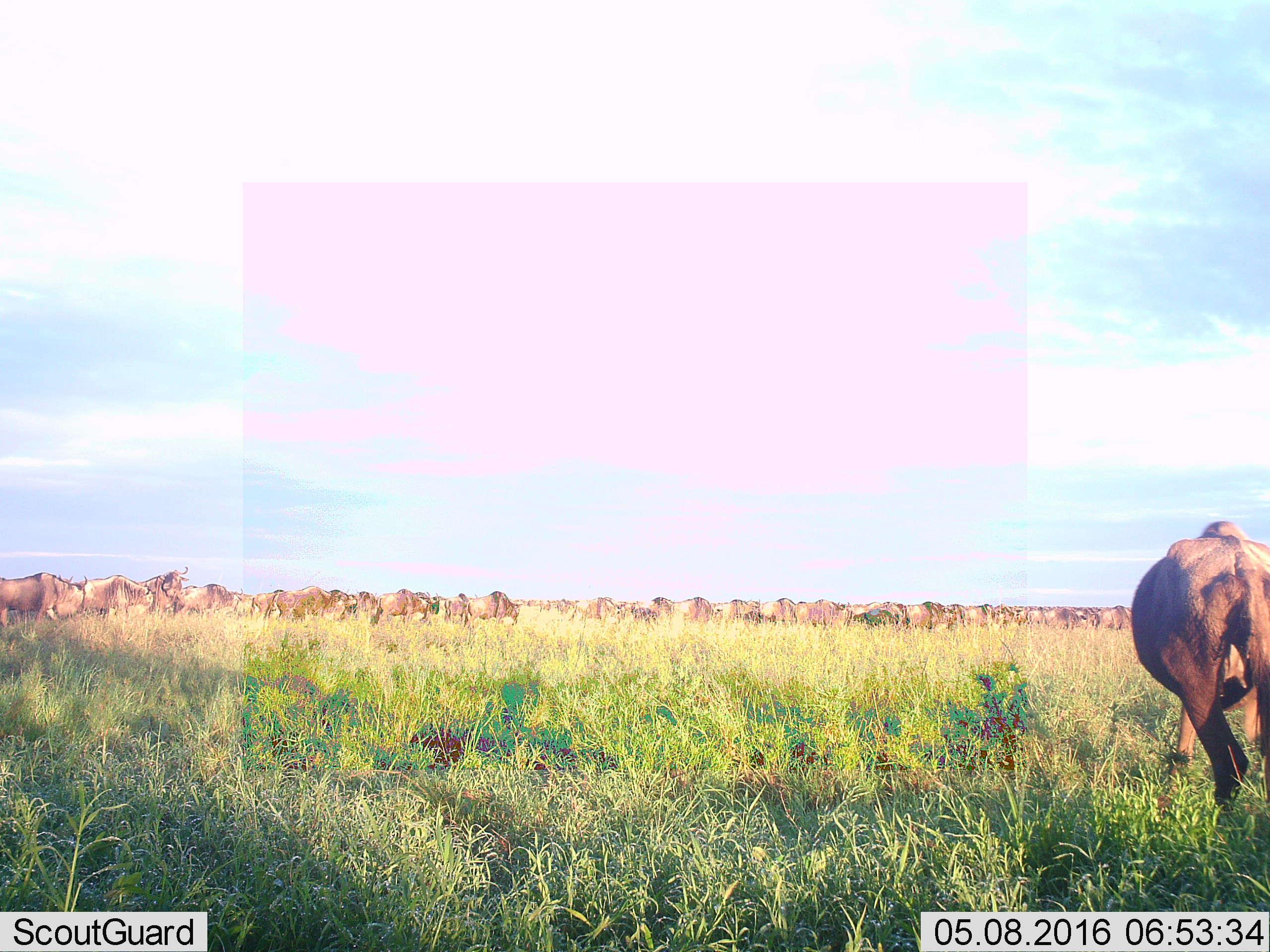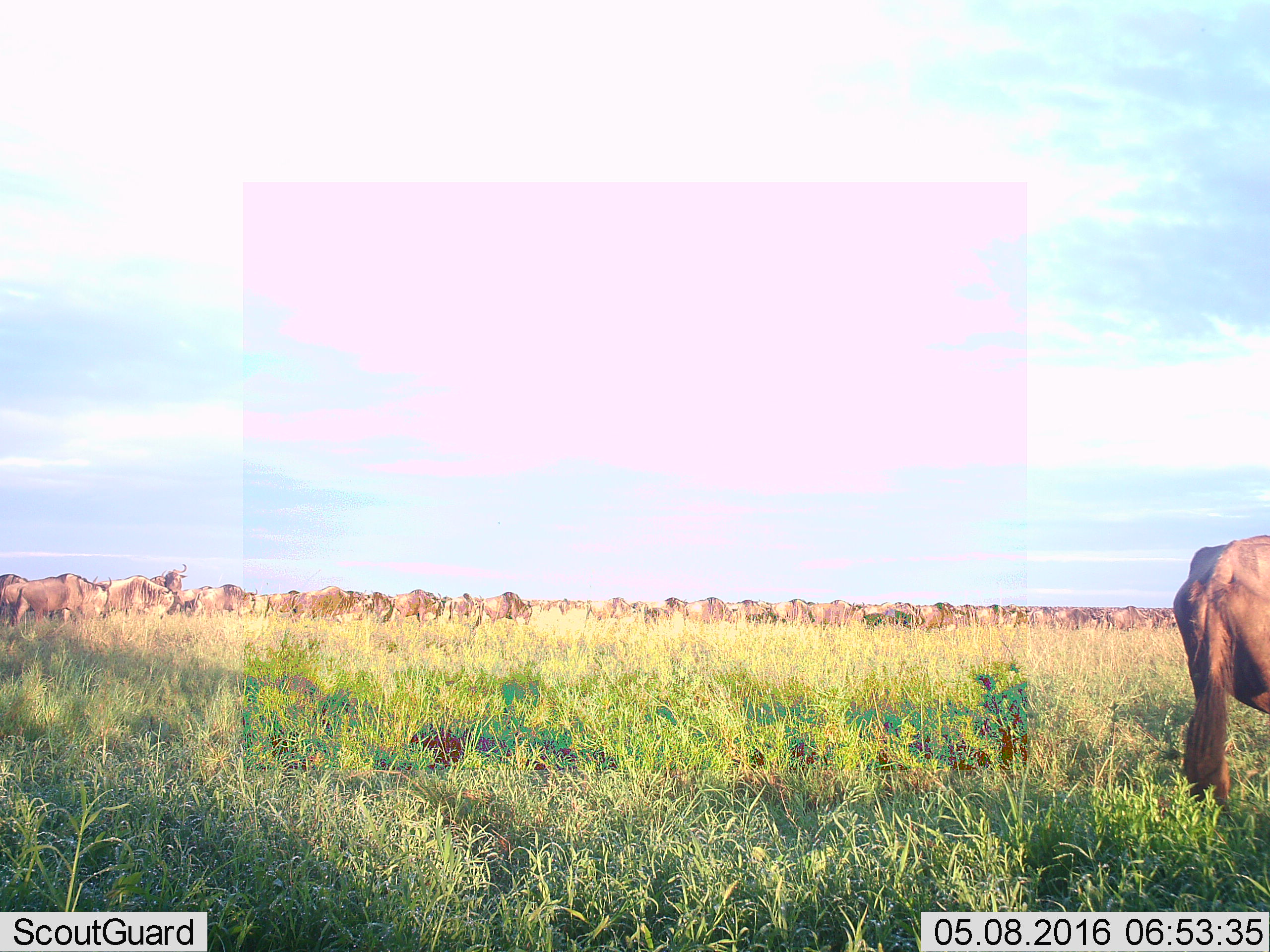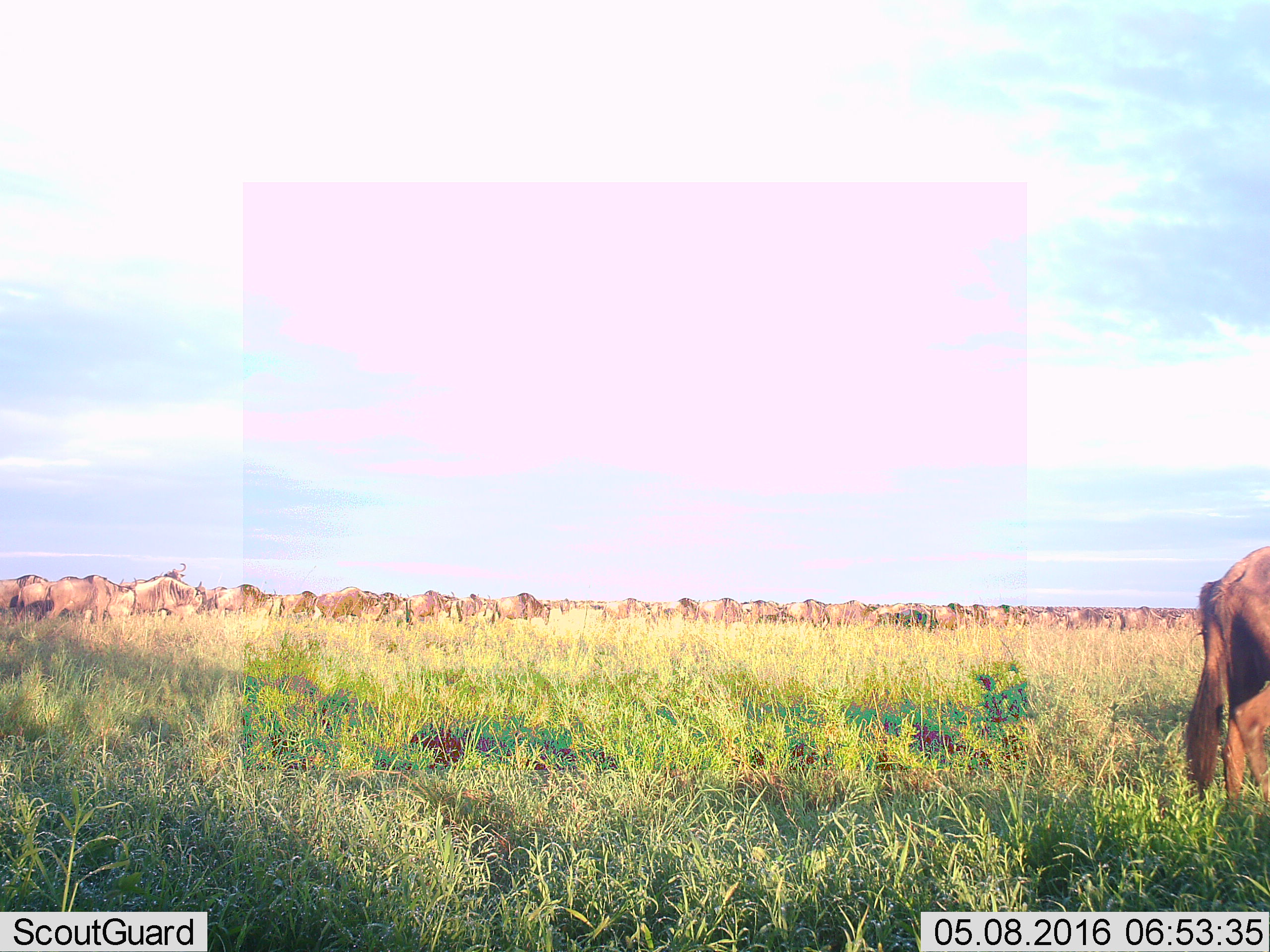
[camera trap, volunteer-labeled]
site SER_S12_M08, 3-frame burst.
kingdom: Animalia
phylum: Chordata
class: Mammalia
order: Artiodactyla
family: Bovidae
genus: Connochaetes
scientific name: Connochaetes taurinus taurinus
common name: blue wildebeest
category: wildebeestblue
Wildebeestblue (blue wildebeest) (Connochaetes taurinus taurinus), count 51+. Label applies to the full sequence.